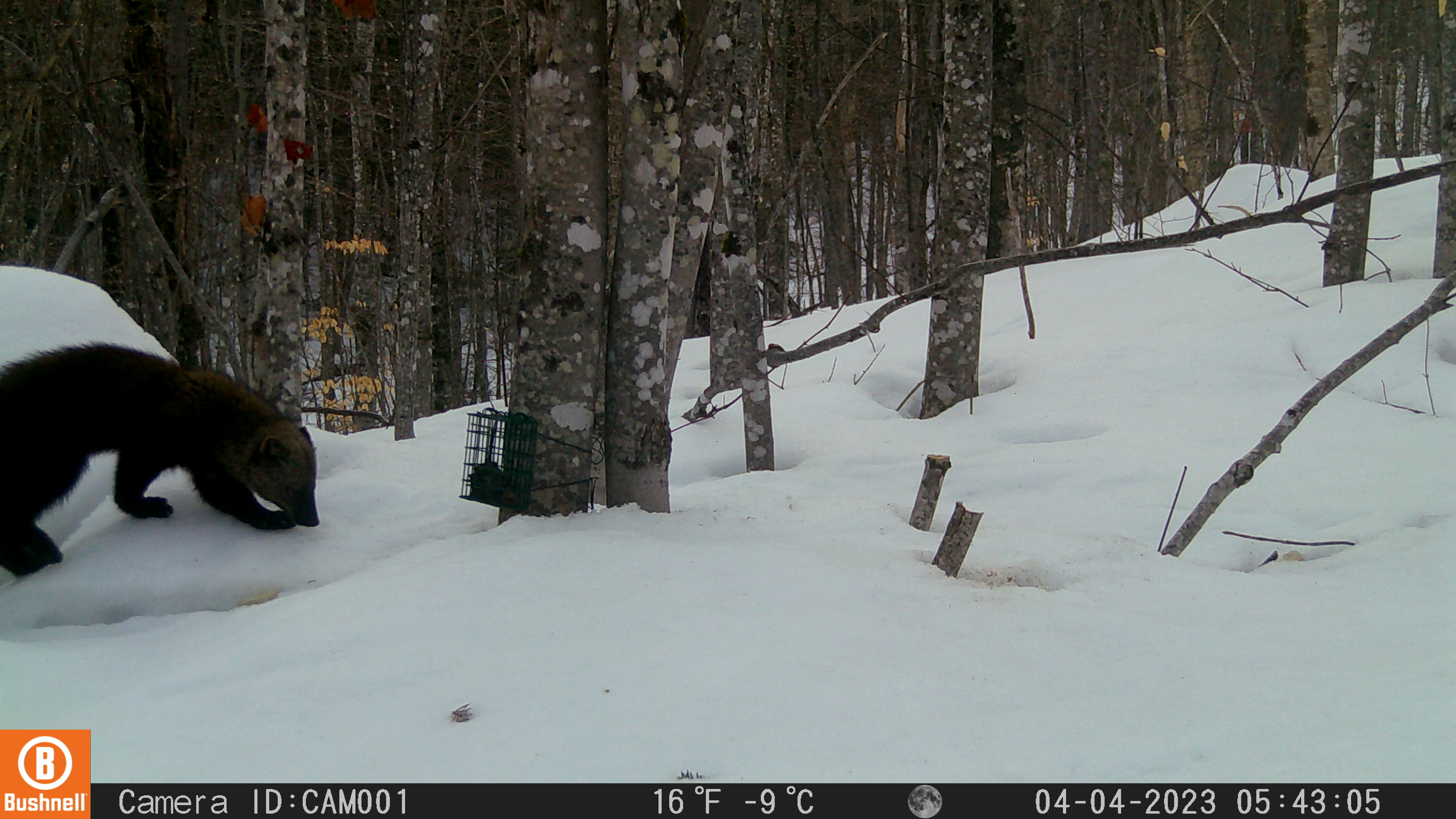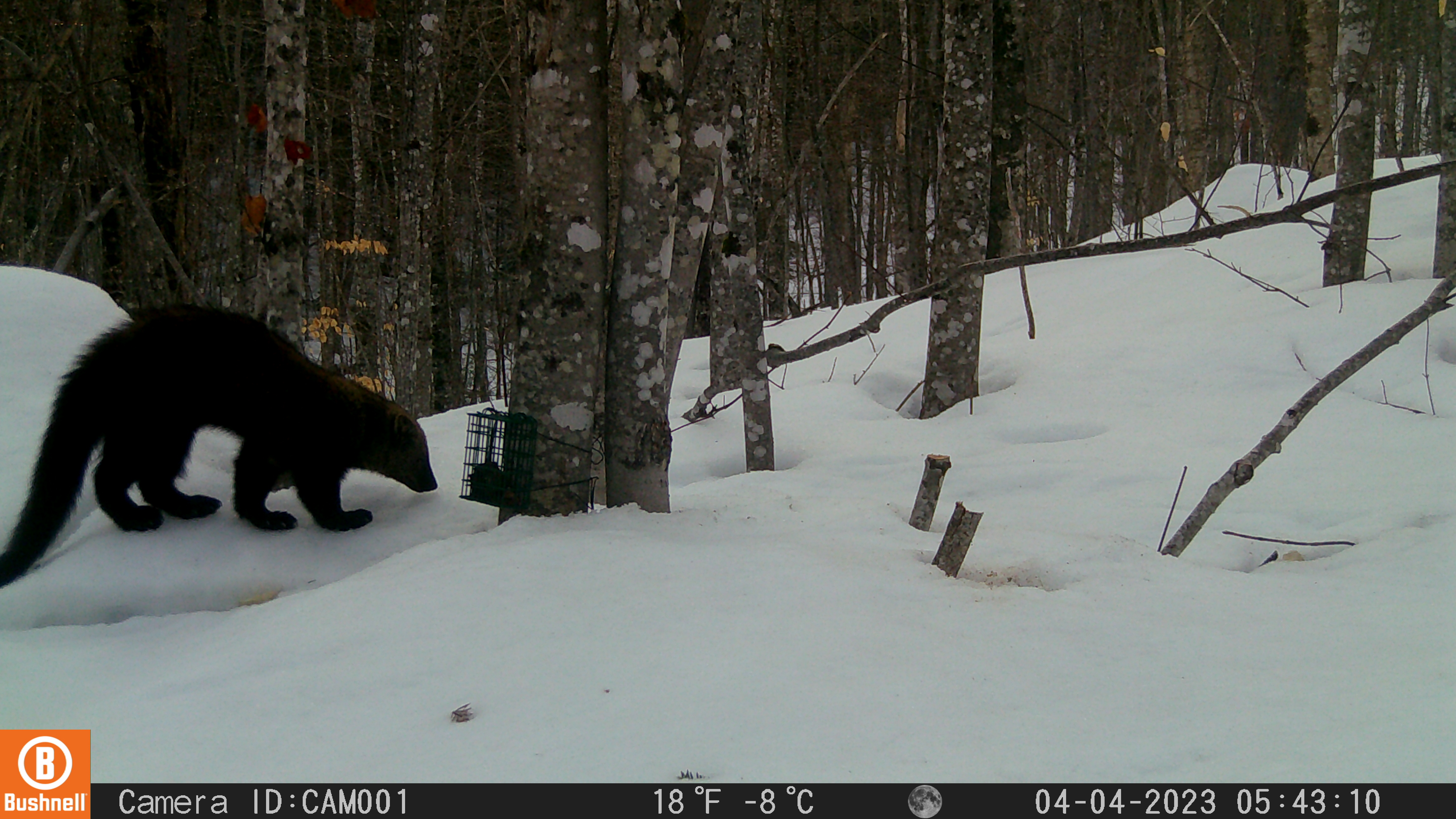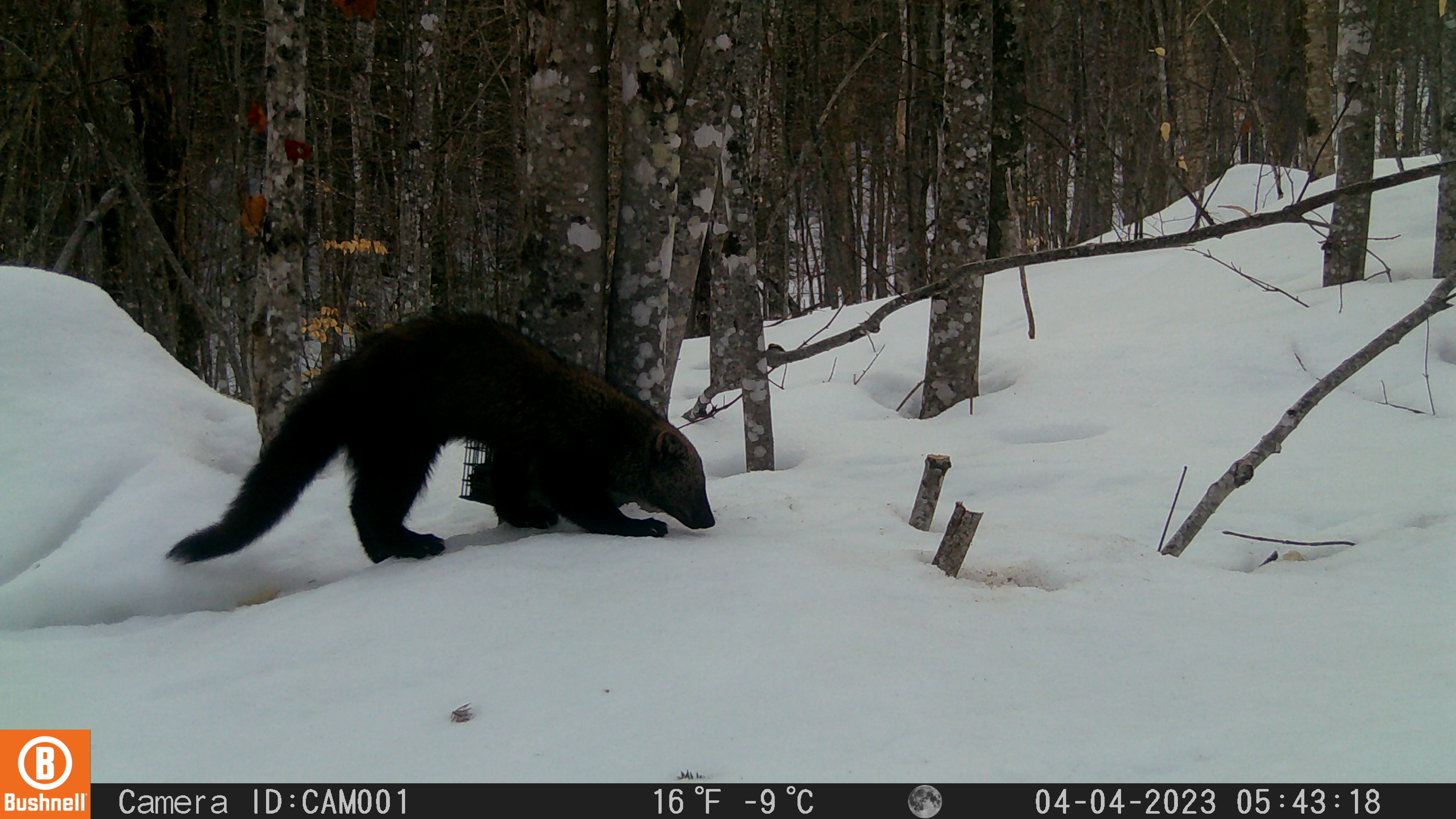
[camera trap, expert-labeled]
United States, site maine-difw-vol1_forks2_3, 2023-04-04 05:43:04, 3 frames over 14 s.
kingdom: Animalia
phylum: Chordata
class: Mammalia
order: Carnivora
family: Mustelidae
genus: Pekania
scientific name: Pekania pennanti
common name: fisher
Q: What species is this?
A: Fisher (Pekania pennanti).